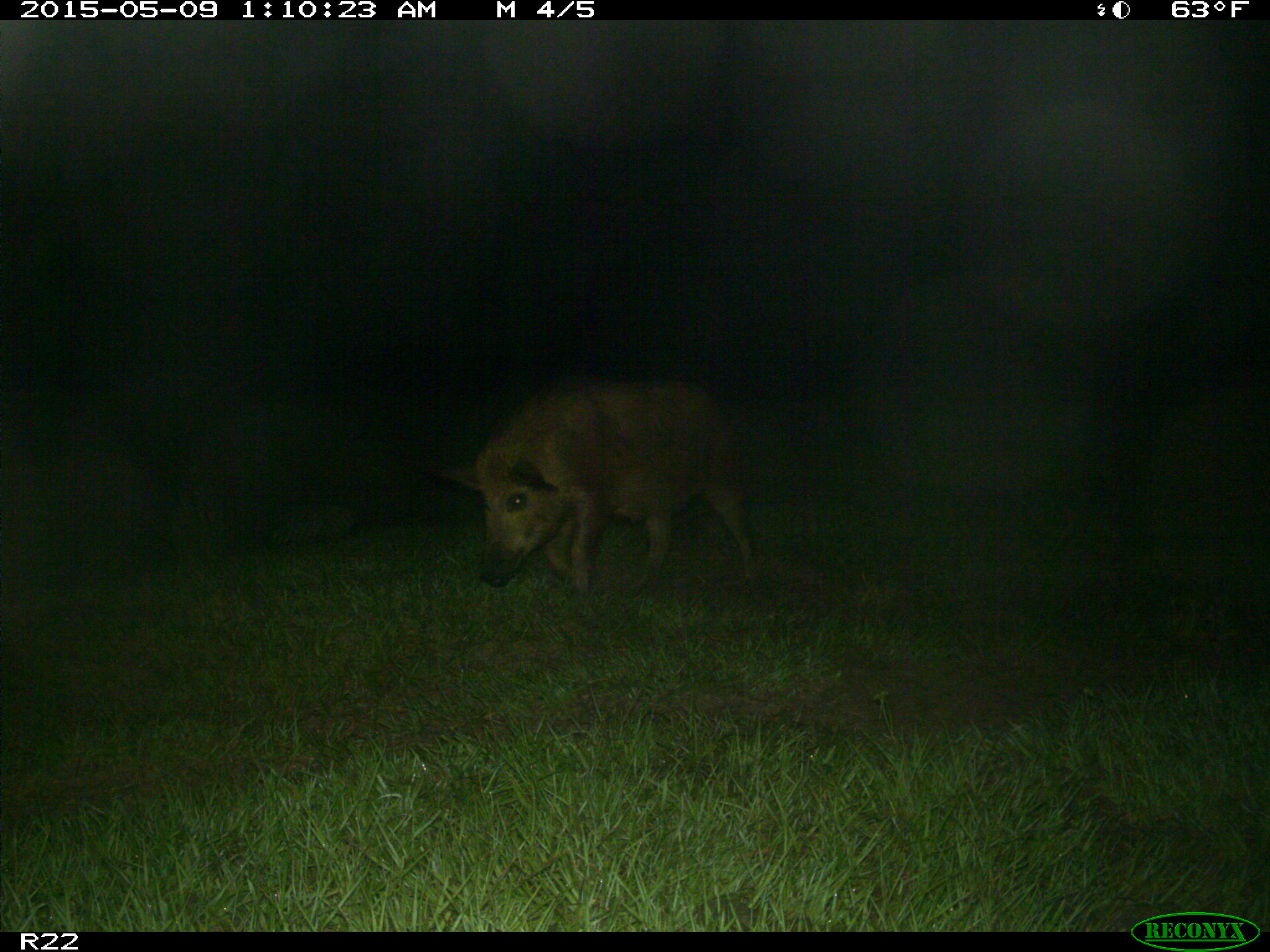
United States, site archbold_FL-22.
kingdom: Animalia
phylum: Chordata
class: Mammalia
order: Artiodactyla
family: Suidae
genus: Sus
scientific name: Sus scrofa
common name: wild boar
Sus scrofa (wild boar).